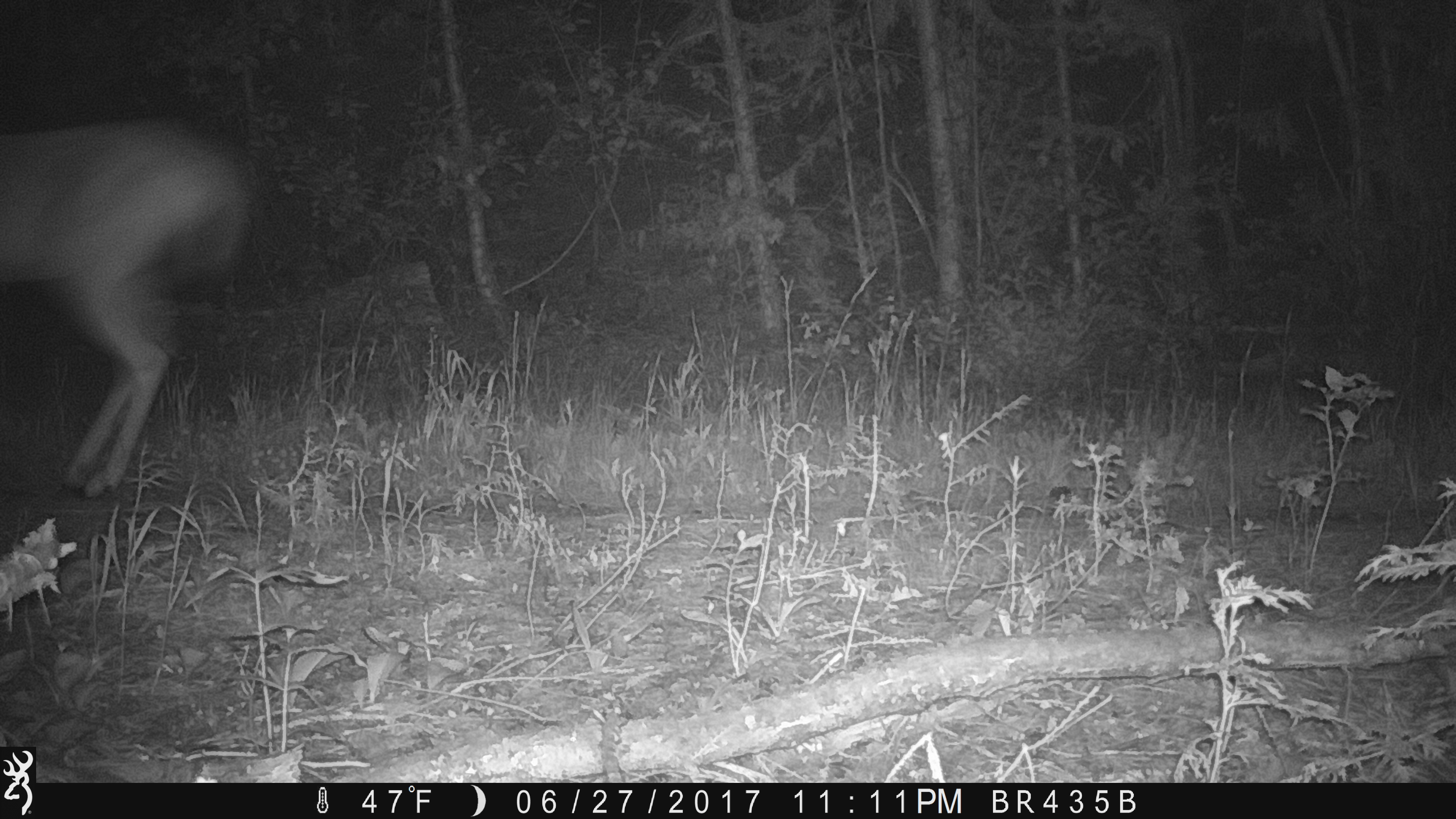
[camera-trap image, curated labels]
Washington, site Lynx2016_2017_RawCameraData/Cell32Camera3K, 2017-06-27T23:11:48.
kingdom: Animalia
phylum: Chordata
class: Mammalia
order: Artiodactyla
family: Cervidae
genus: Odocoileus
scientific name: Odocoileus hemionus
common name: mule deer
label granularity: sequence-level